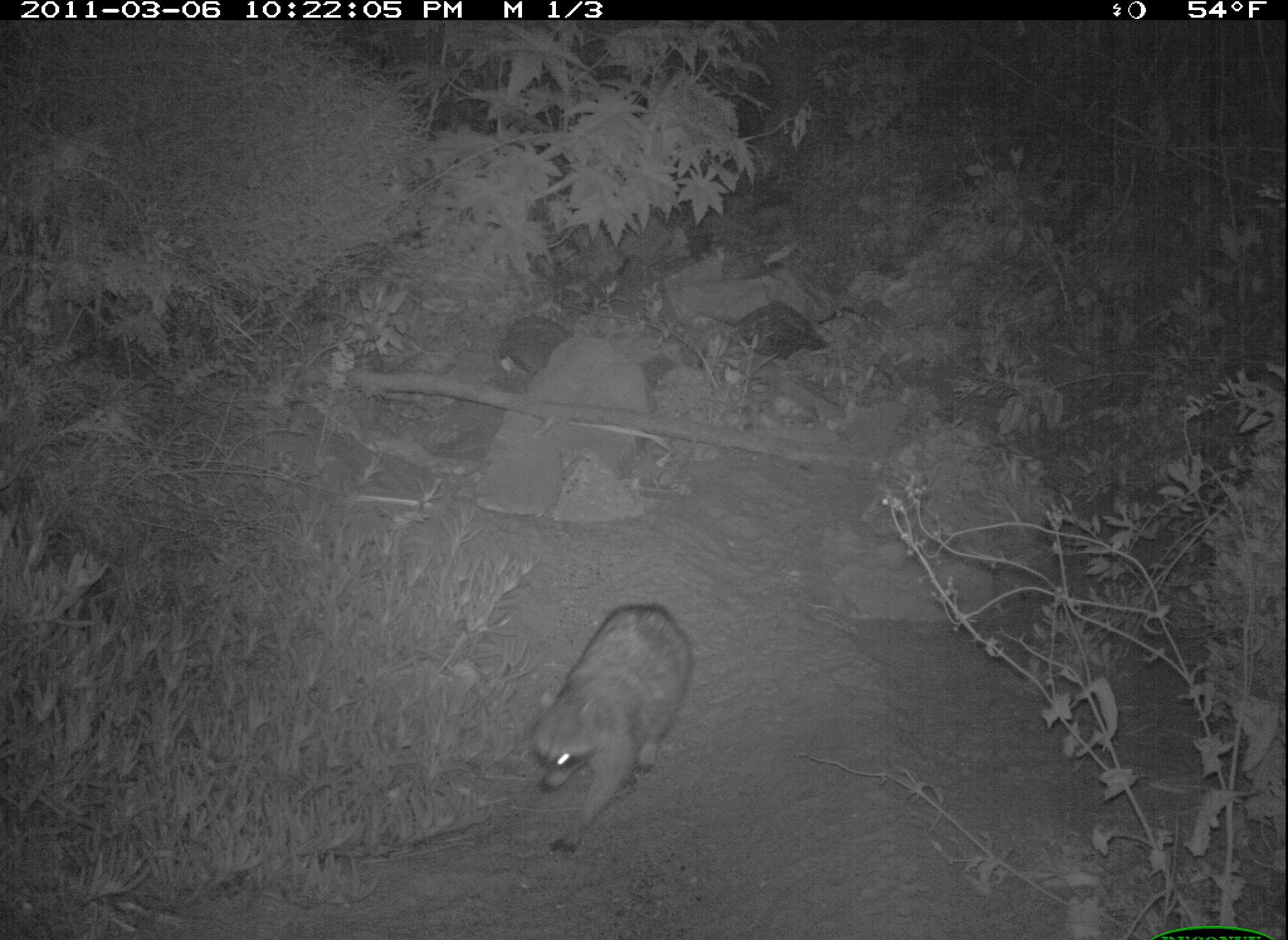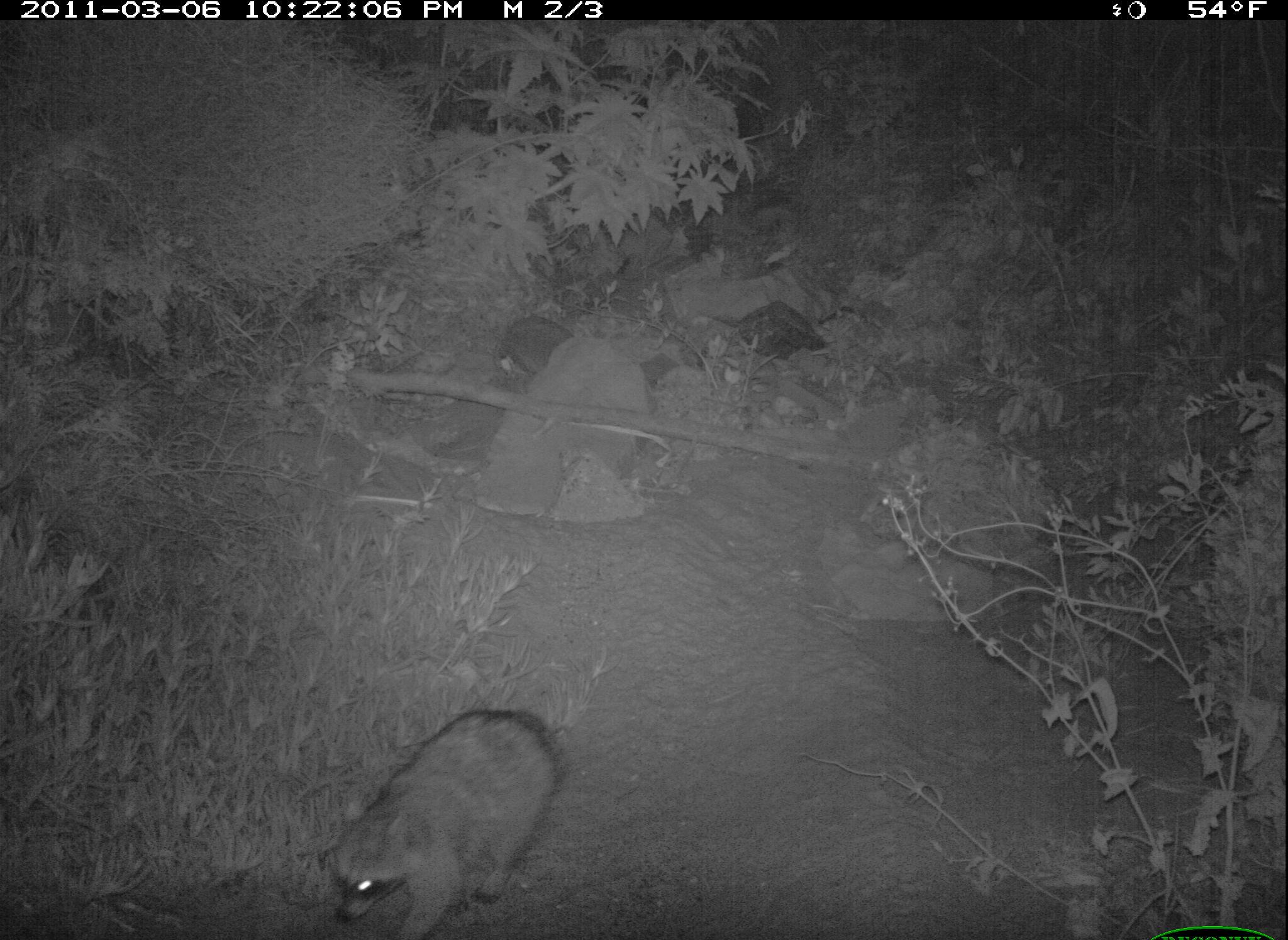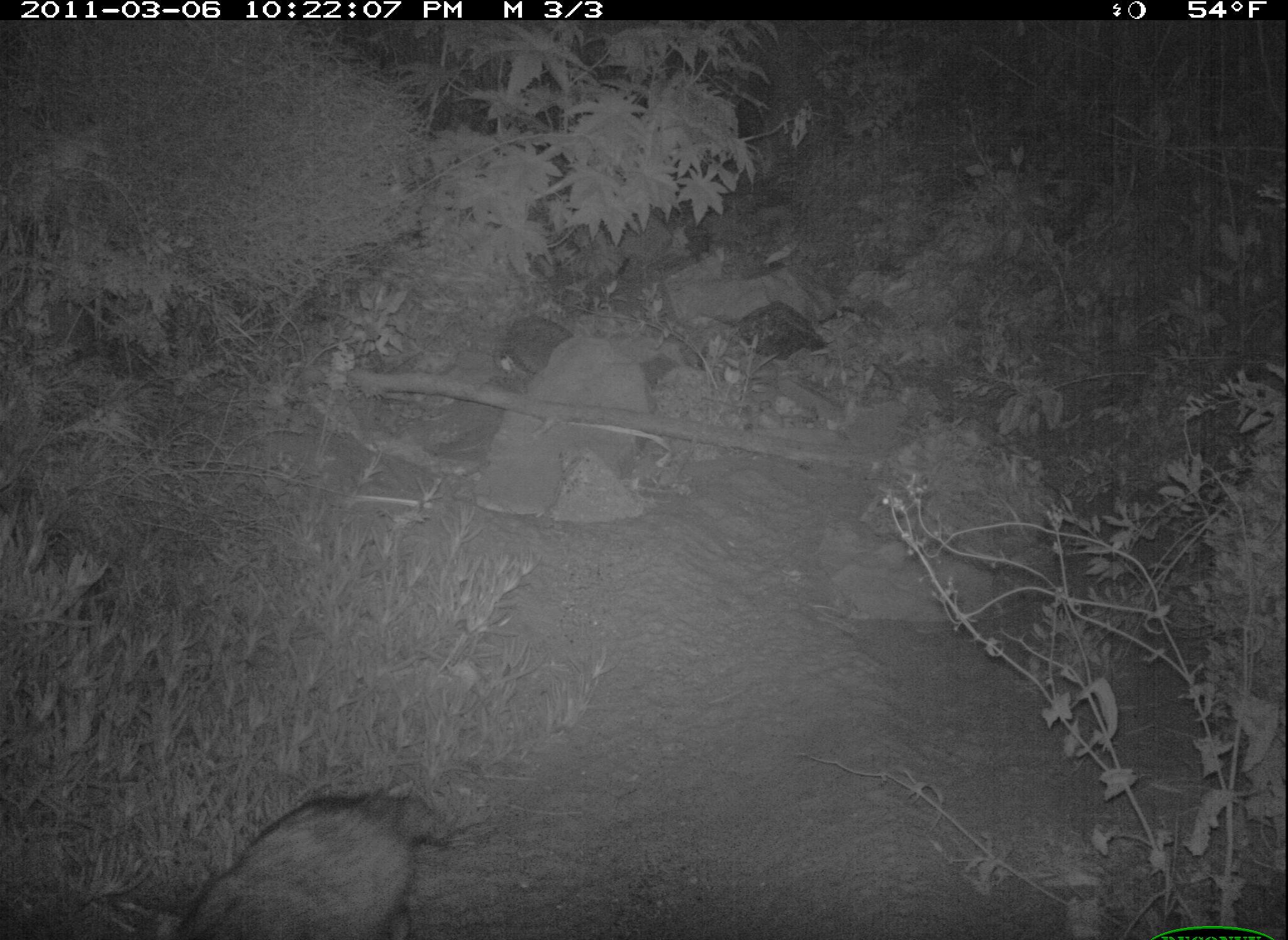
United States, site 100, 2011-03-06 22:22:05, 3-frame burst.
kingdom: Animalia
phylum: Chordata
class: Mammalia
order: Carnivora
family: Procyonidae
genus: Procyon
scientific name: Procyon lotor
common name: raccoon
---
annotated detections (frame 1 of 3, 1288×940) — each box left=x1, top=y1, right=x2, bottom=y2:
raccoon: left=514, top=590, right=704, bottom=859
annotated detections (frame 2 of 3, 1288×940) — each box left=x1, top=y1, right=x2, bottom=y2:
raccoon: left=324, top=702, right=575, bottom=940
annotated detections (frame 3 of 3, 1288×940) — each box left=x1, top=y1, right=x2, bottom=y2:
raccoon: left=192, top=788, right=460, bottom=933